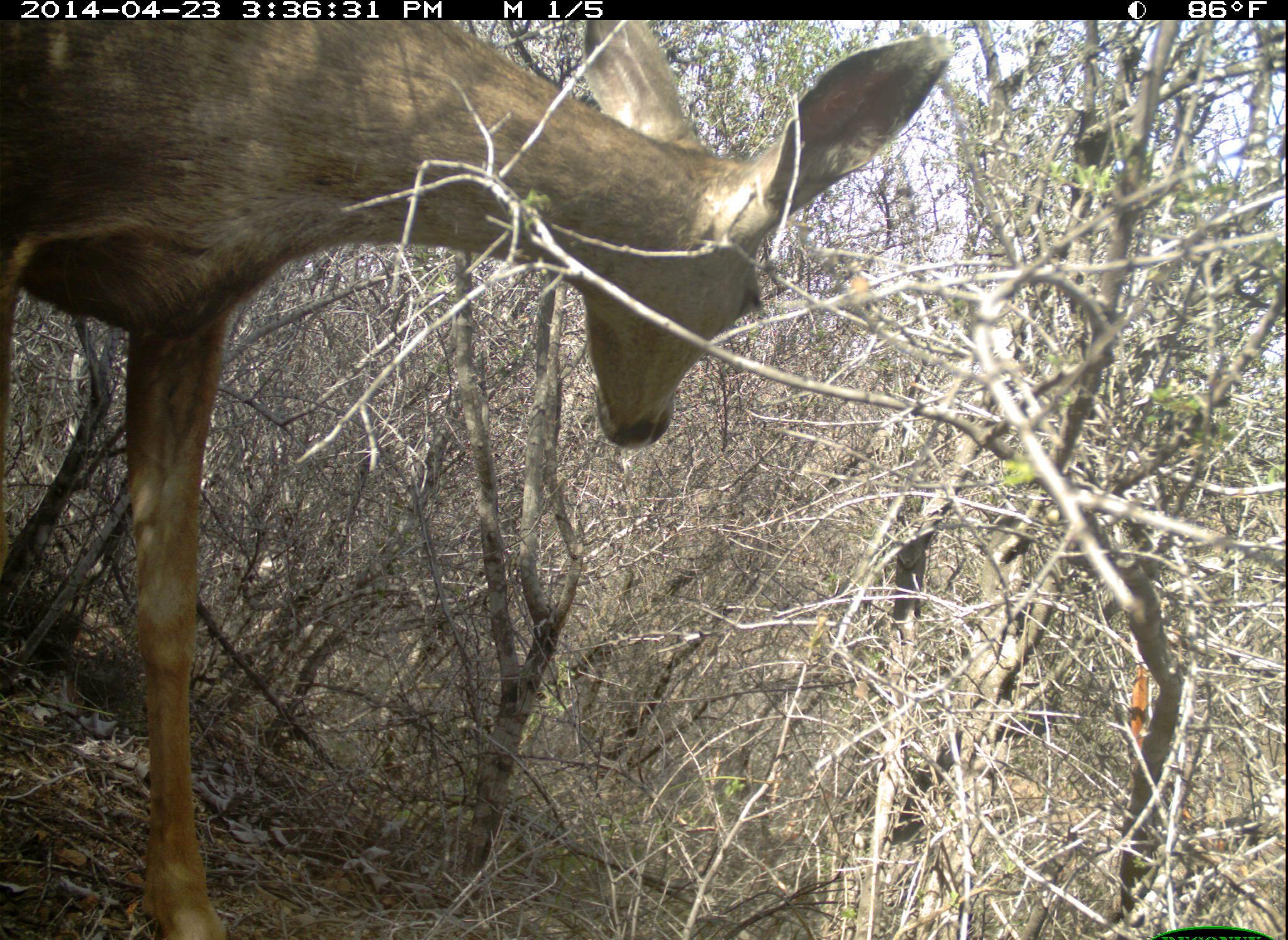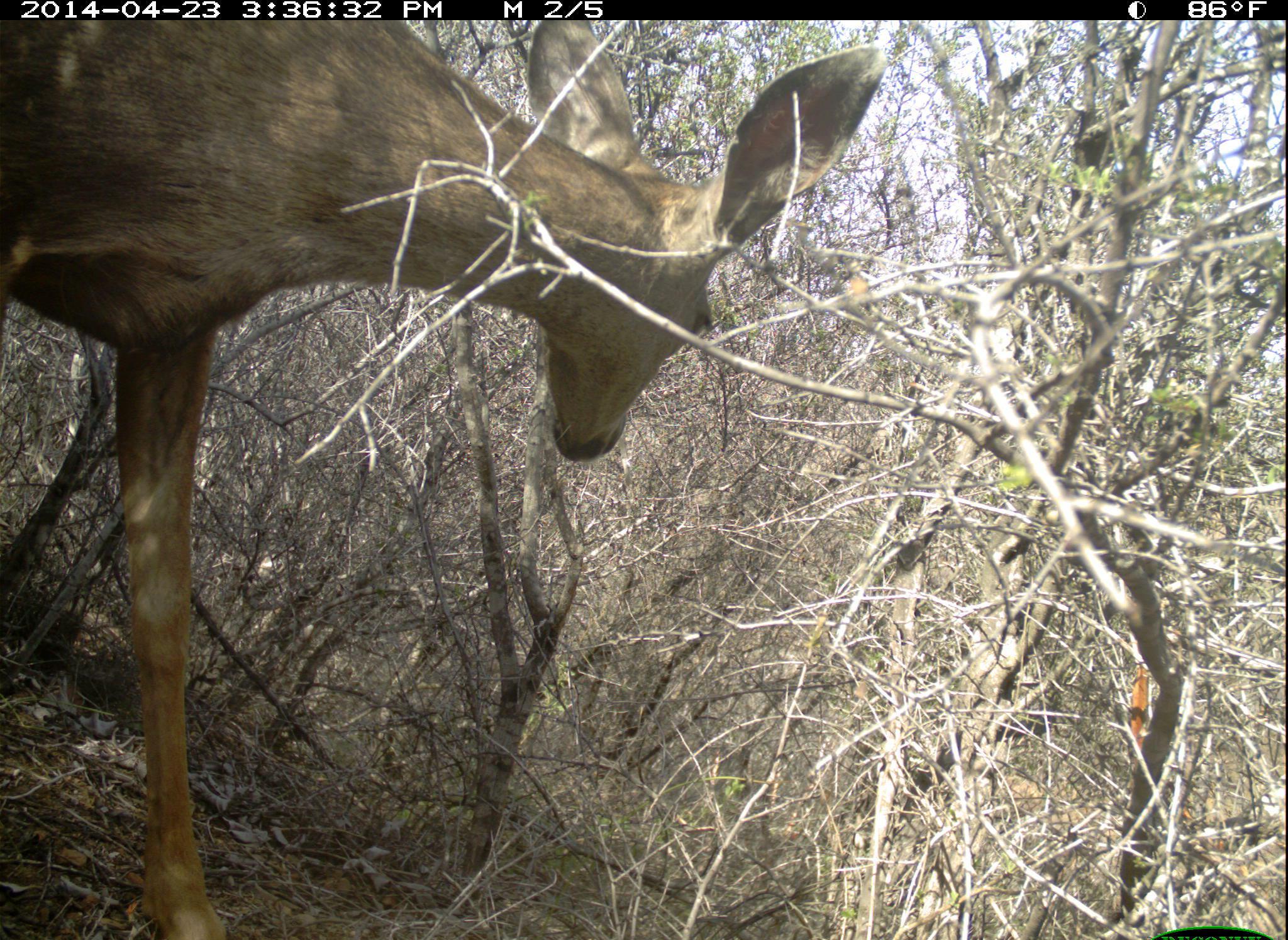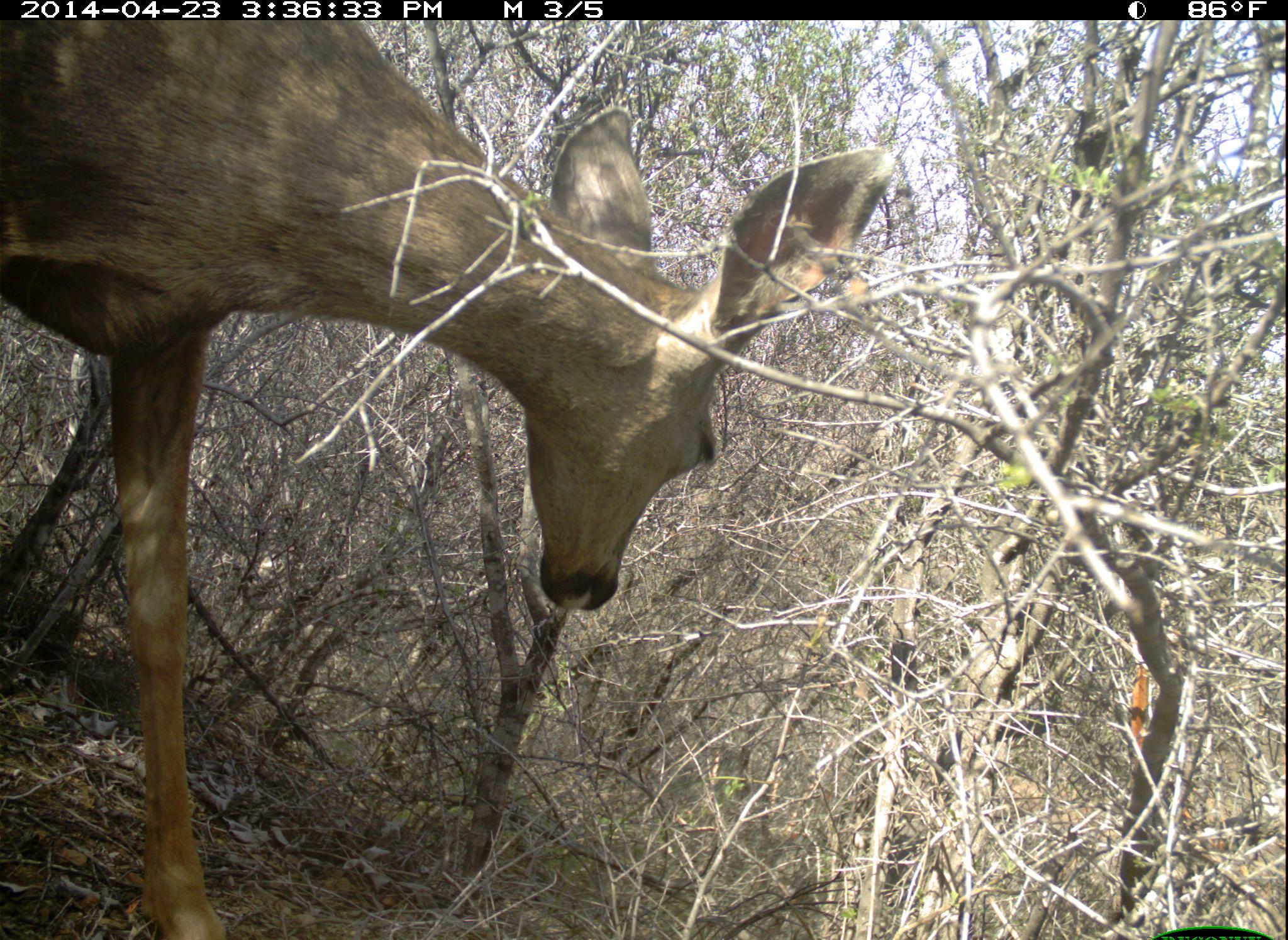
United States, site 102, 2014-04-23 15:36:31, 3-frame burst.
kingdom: Animalia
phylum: Chordata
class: Mammalia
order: Artiodactyla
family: Cervidae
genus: Odocoileus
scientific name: Odocoileus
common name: deer